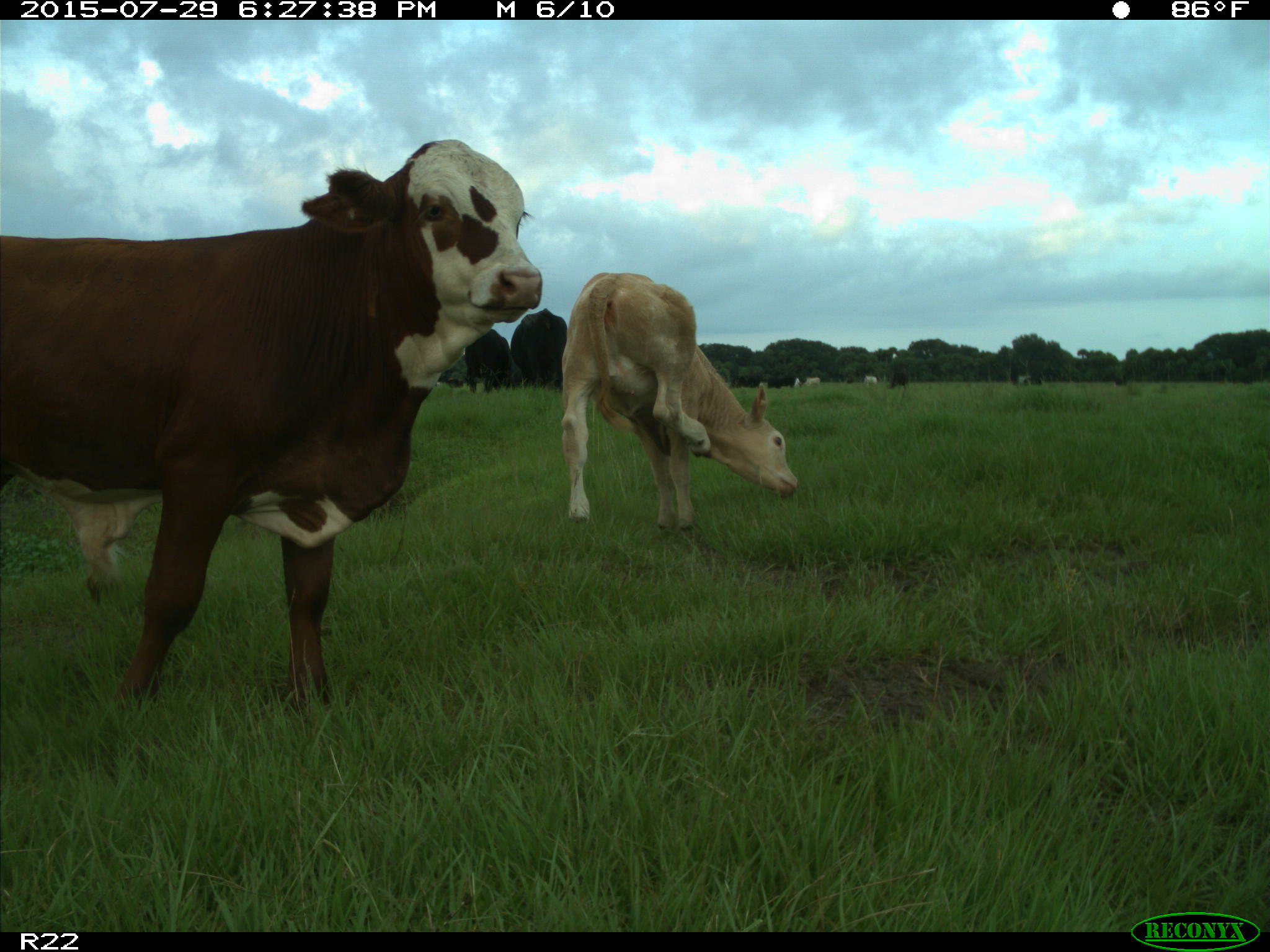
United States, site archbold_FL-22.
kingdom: Animalia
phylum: Chordata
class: Mammalia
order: Artiodactyla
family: Bovidae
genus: Bos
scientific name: Bos taurus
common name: domestic cow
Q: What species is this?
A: Bos taurus (domestic cow).